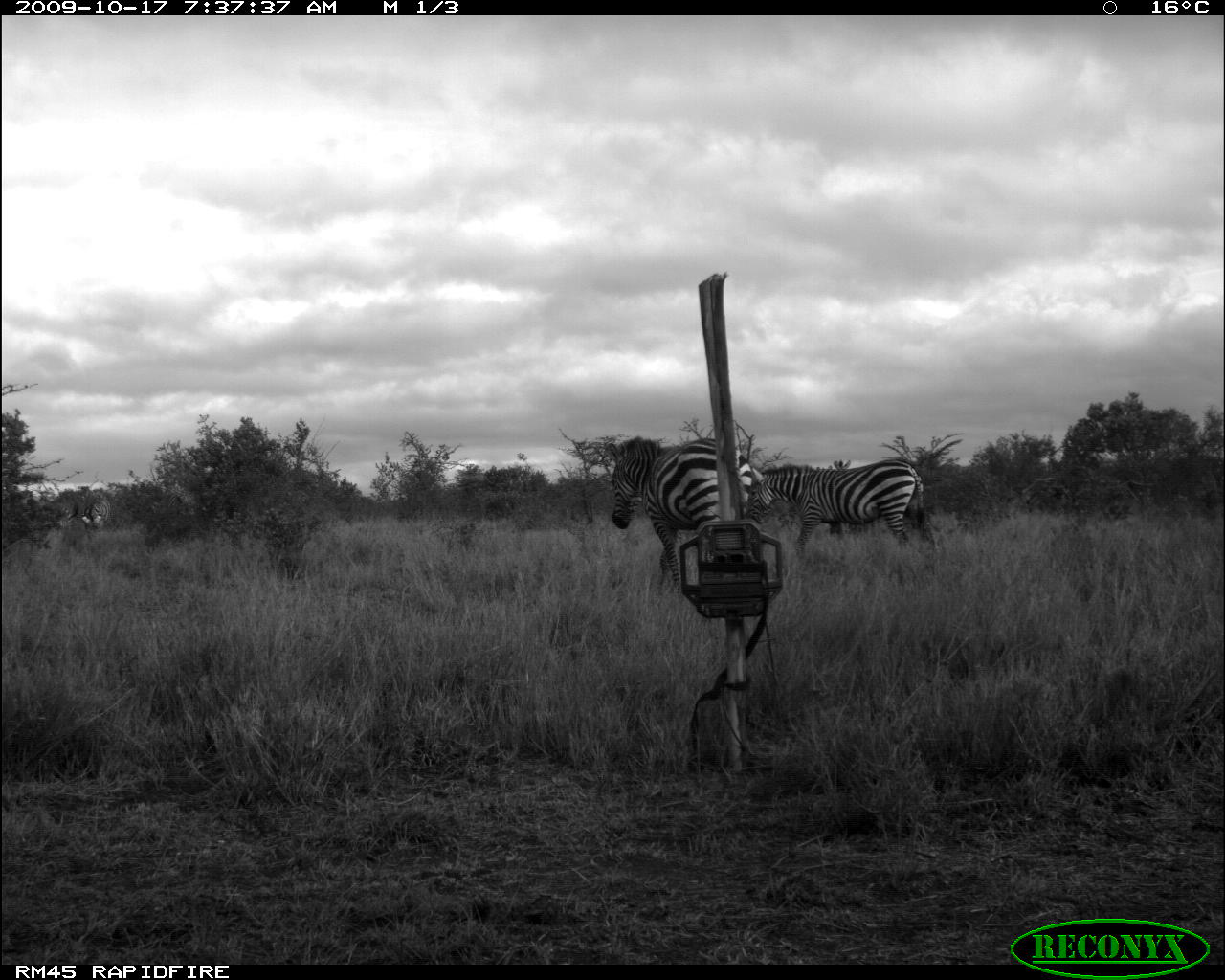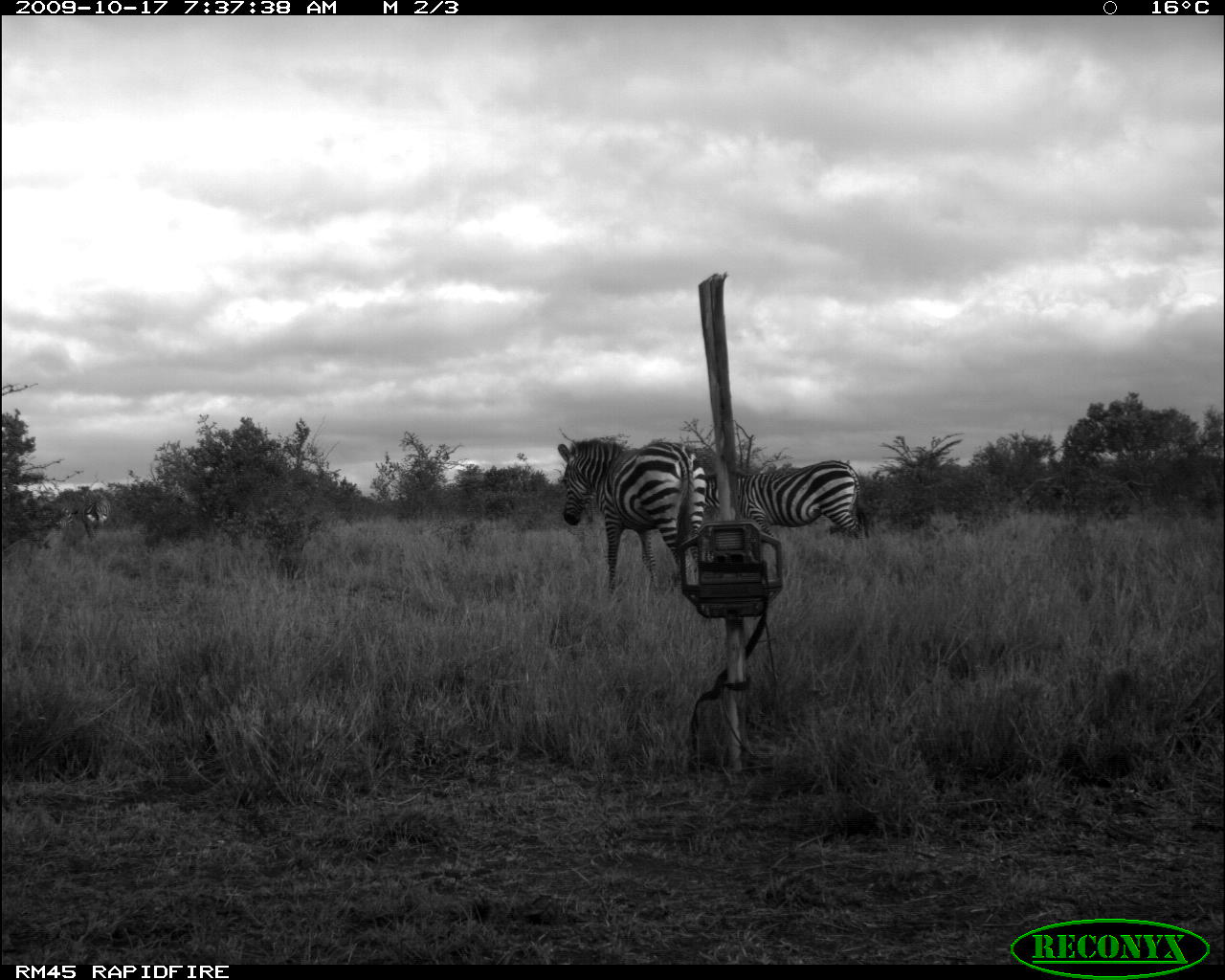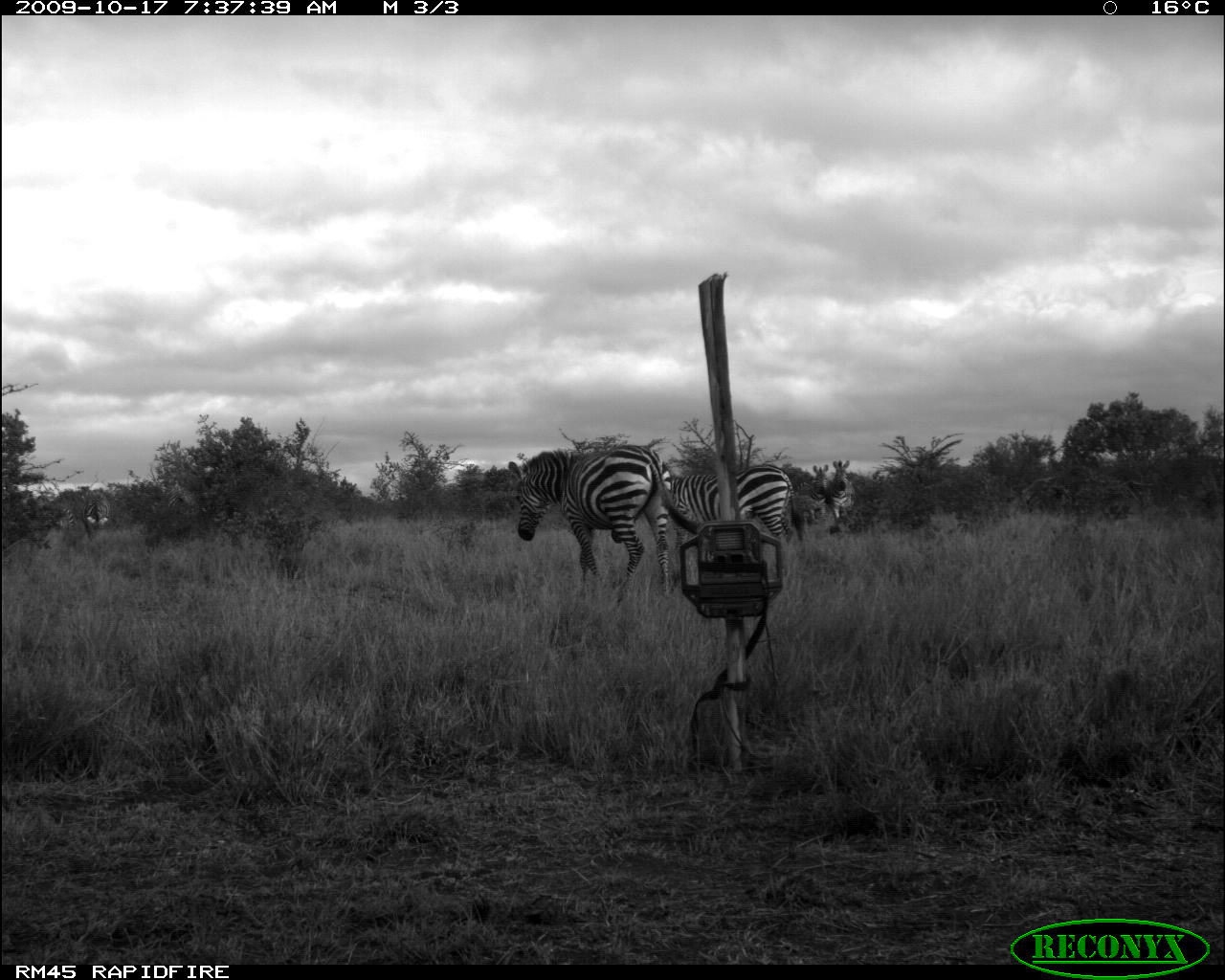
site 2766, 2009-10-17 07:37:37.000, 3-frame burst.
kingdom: Animalia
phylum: Chordata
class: Mammalia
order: Perissodactyla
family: Equidae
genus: Equus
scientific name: Equus quagga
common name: plains zebra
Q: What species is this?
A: Equus quagga (plains zebra).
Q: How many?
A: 3.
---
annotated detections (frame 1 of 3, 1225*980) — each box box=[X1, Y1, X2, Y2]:
equus quagga: box=[604, 436, 752, 597]; box=[752, 456, 927, 557]; box=[81, 489, 115, 536]; box=[56, 494, 80, 529]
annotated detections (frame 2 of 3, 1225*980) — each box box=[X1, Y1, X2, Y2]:
equus quagga: box=[555, 438, 703, 597]; box=[703, 459, 867, 544]; box=[85, 491, 112, 531]; box=[55, 504, 77, 533]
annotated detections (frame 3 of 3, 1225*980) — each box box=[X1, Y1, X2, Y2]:
equus quagga: box=[506, 444, 675, 598]; box=[671, 463, 799, 545]; box=[827, 460, 858, 528]; box=[81, 489, 113, 542]; box=[806, 464, 828, 522]; box=[53, 504, 78, 535]